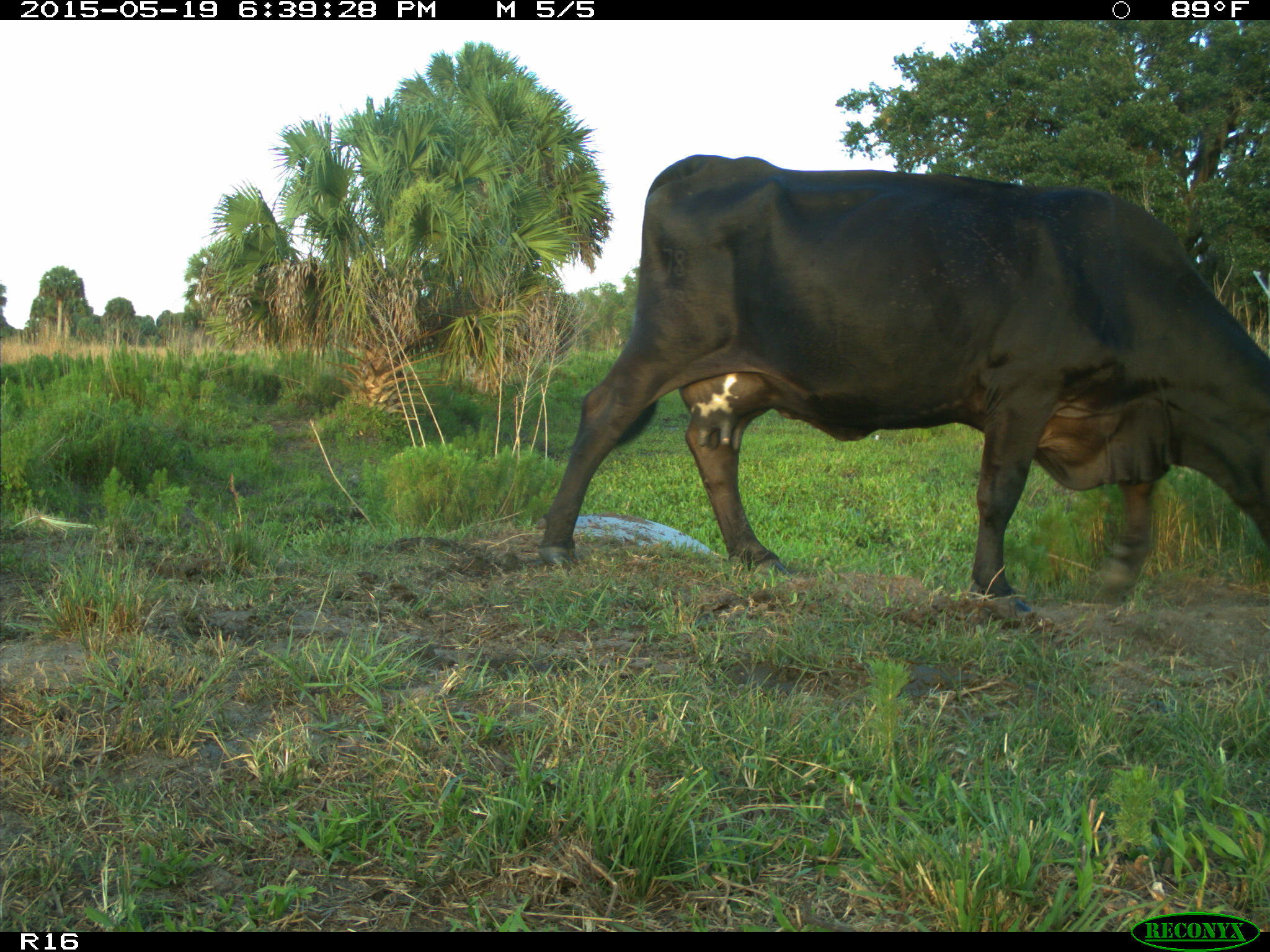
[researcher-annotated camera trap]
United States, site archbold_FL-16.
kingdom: Animalia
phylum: Chordata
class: Mammalia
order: Artiodactyla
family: Bovidae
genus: Bos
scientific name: Bos taurus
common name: domestic cow